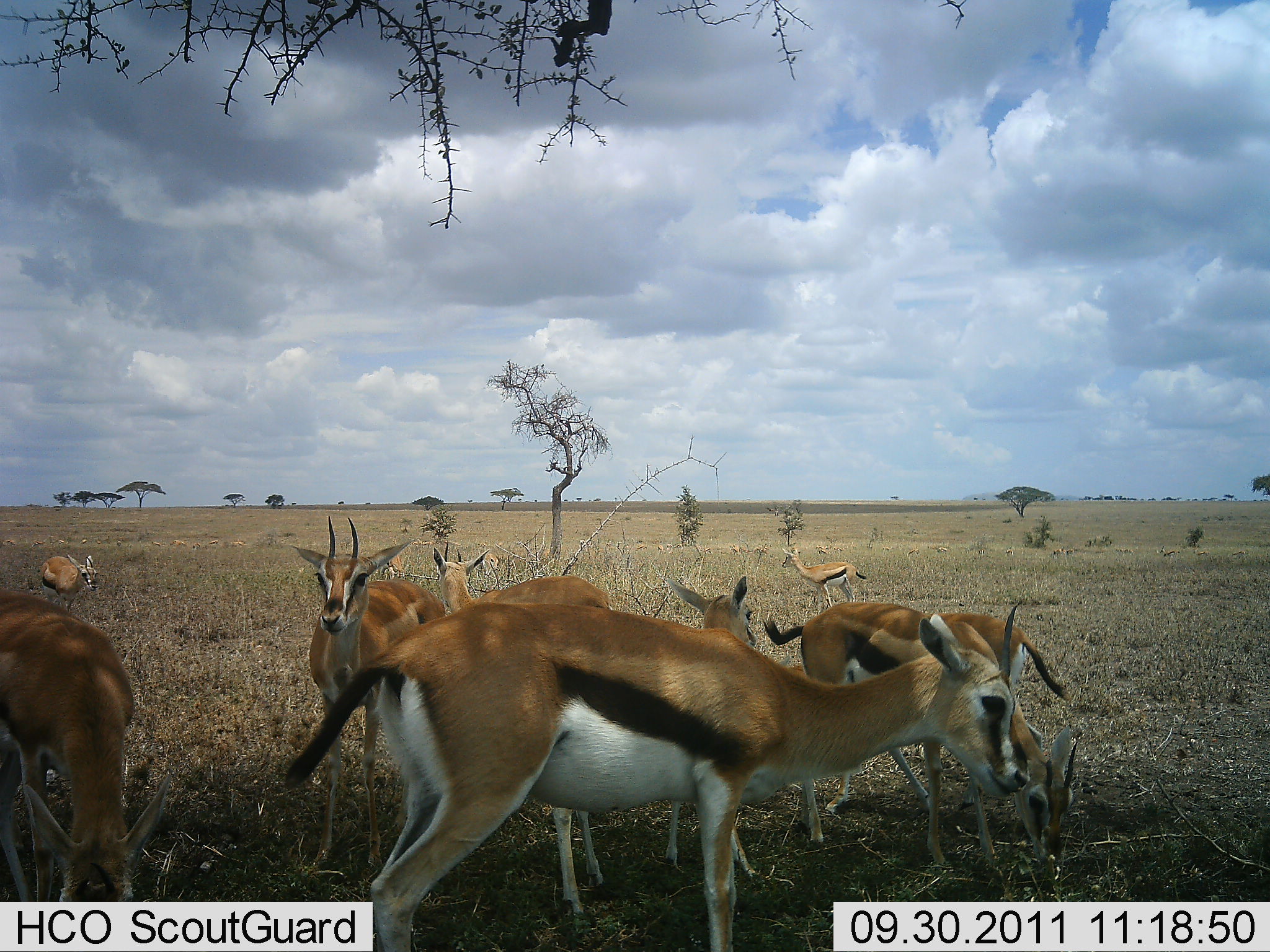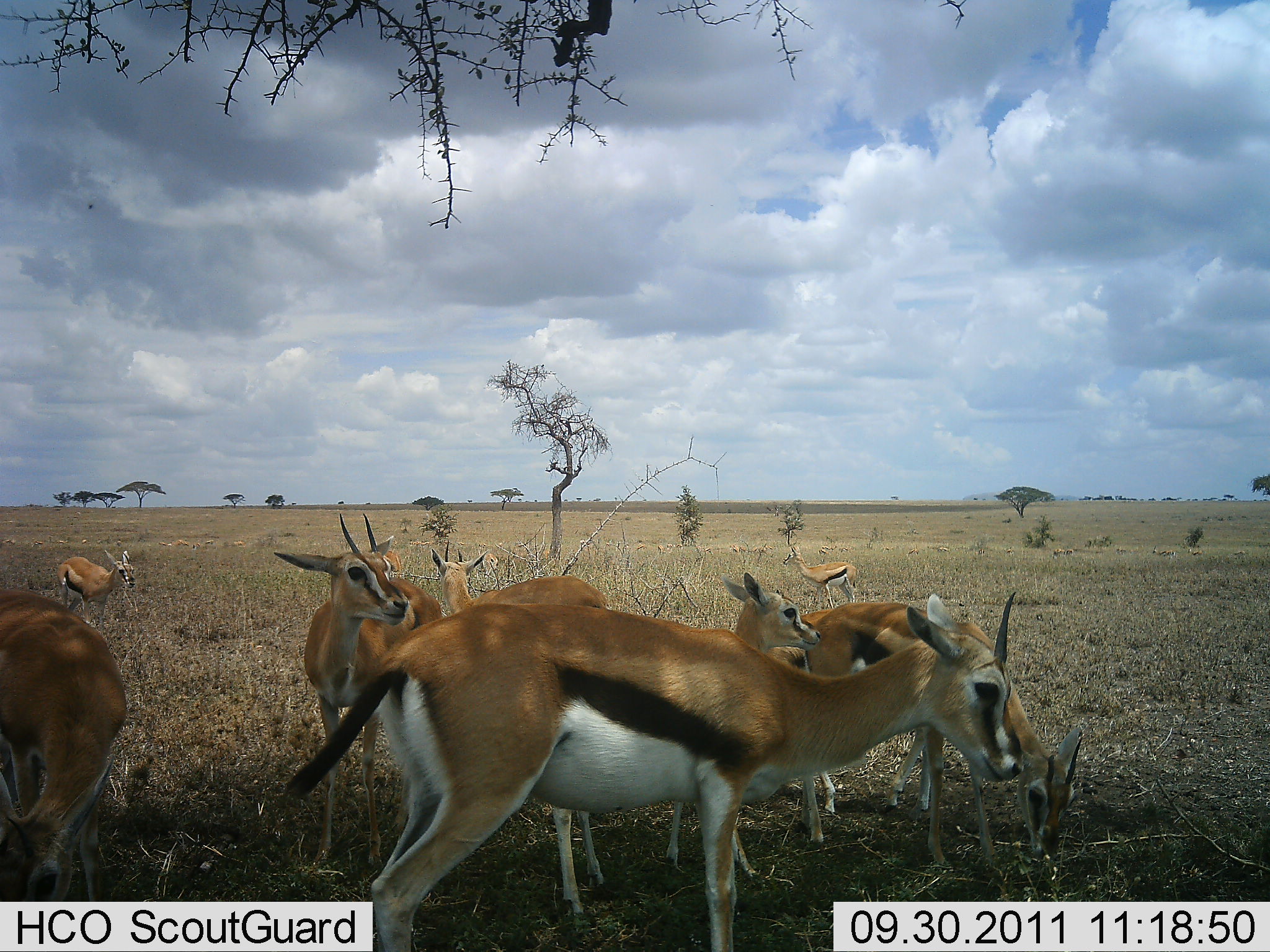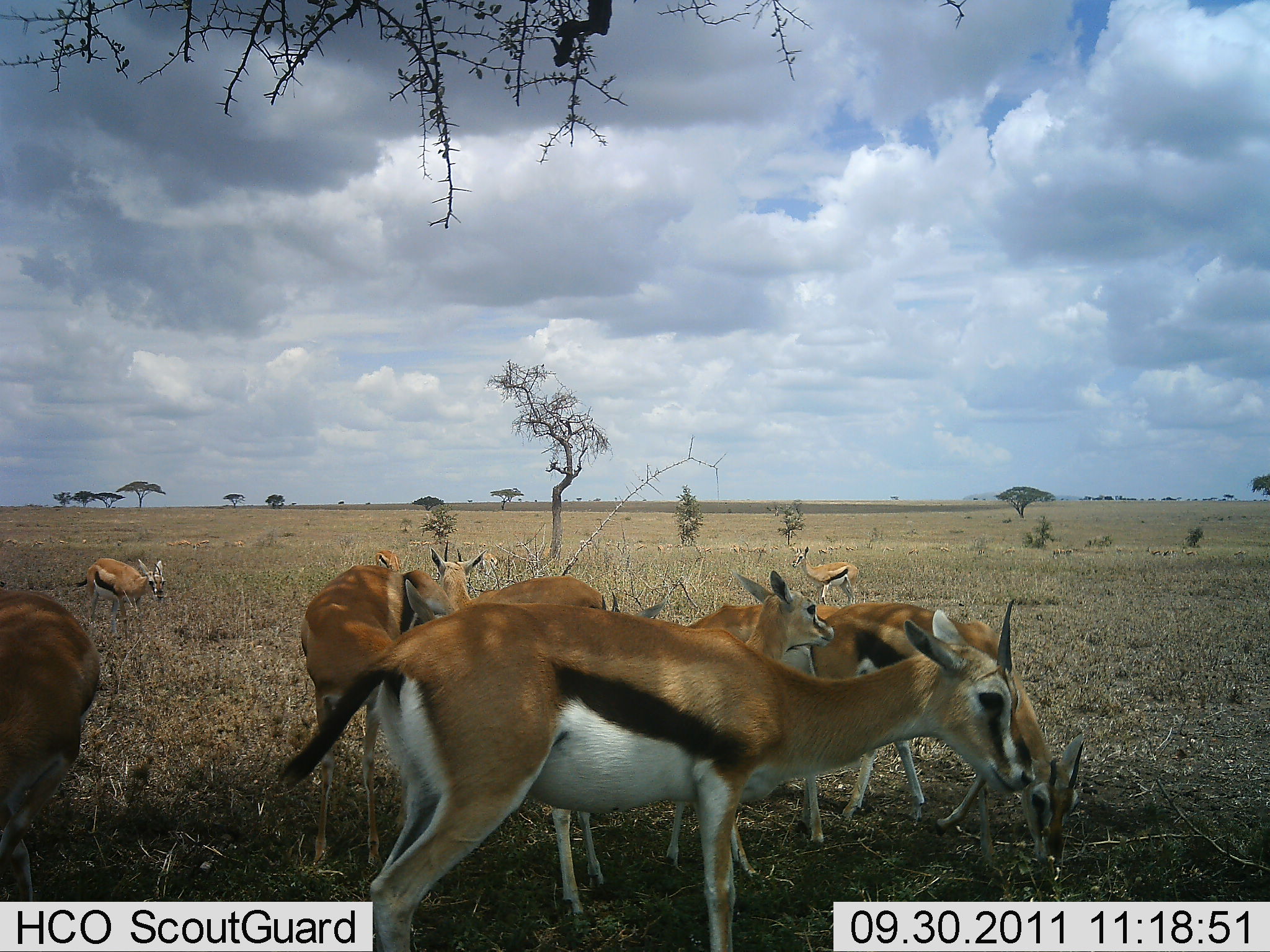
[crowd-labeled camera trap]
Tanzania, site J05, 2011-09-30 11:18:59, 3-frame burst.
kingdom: Animalia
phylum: Chordata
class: Mammalia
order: Artiodactyla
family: Bovidae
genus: Eudorcas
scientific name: Eudorcas thomsonii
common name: thomson's gazelle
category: gazellethomsons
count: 9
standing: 77%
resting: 8%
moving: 38%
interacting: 8%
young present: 0%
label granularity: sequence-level